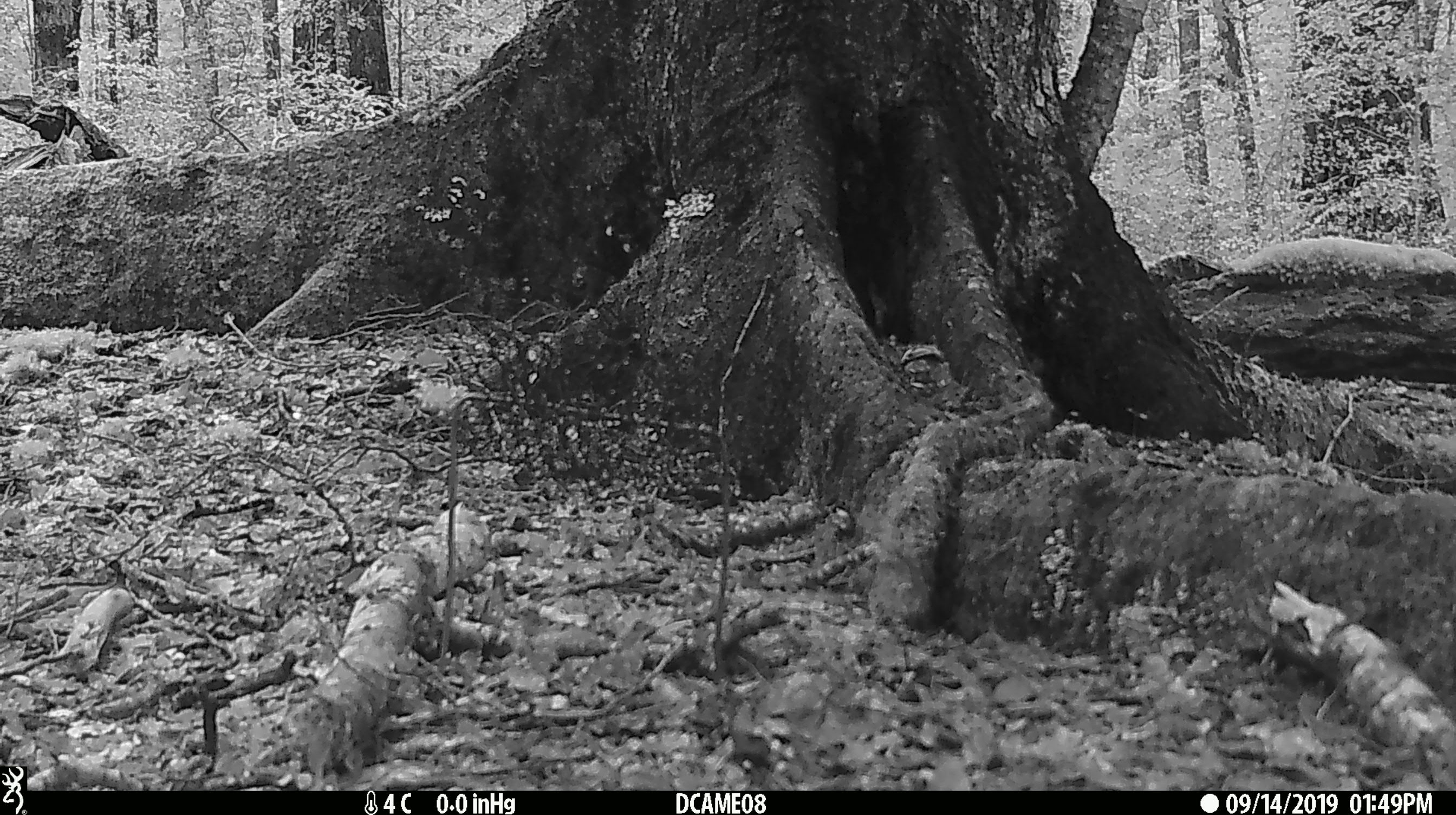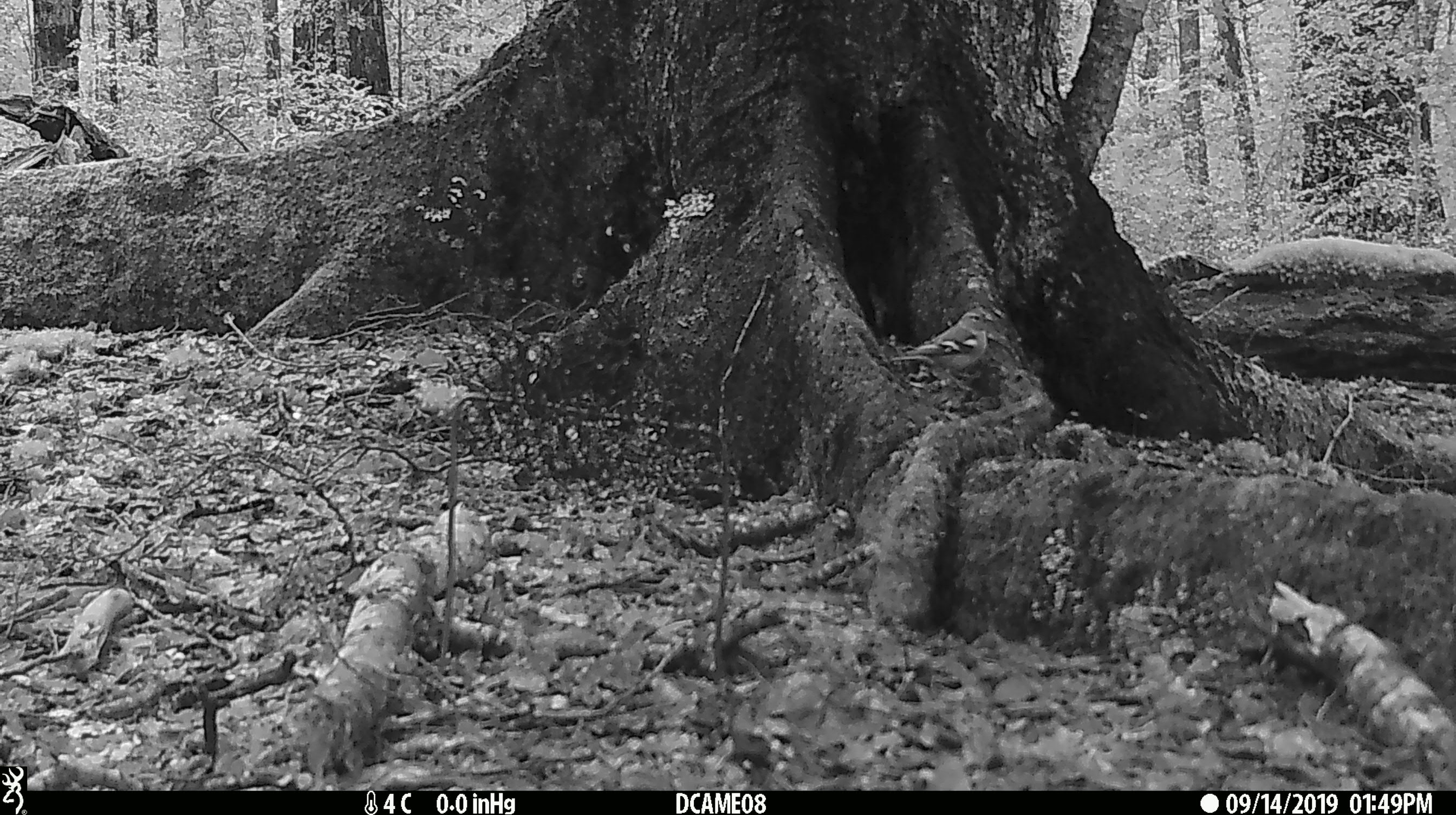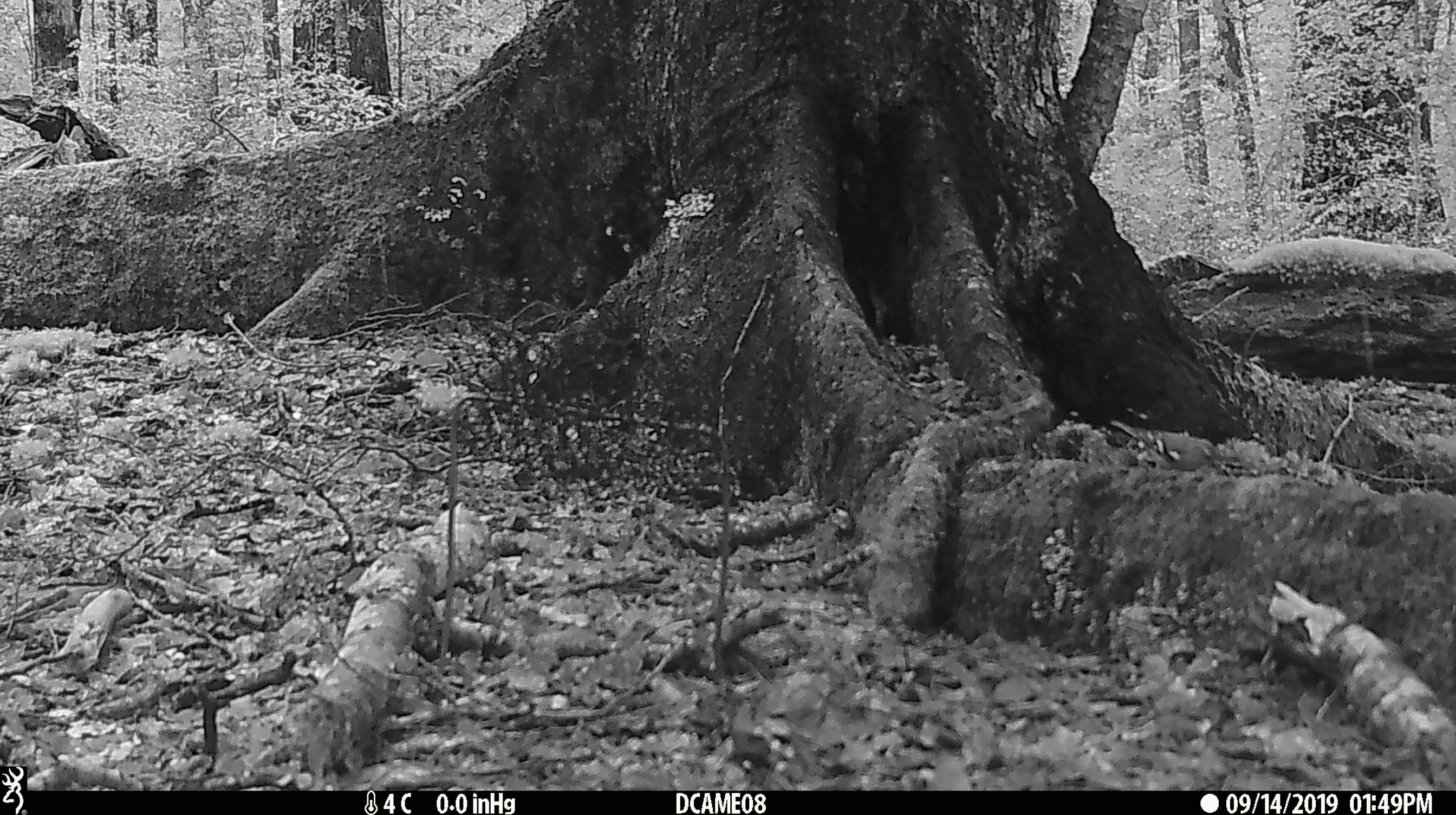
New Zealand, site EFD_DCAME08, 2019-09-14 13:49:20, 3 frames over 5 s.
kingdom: Animalia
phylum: Chordata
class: Aves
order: Passeriformes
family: Fringillidae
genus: Fringilla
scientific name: Fringilla coelebs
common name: common chaffinch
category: chaffinch